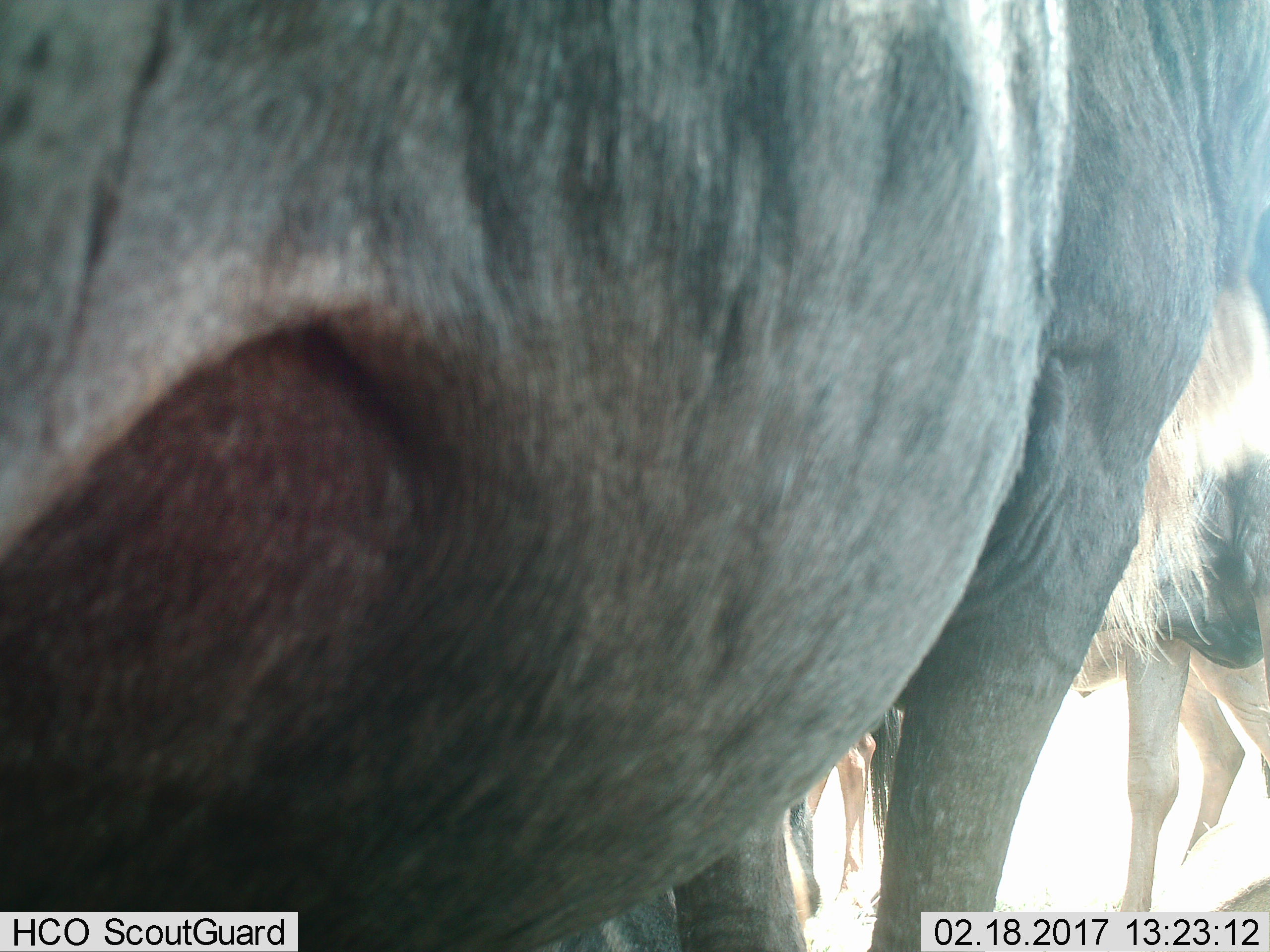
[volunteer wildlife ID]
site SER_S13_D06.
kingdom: Animalia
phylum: Chordata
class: Mammalia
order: Artiodactyla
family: Bovidae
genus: Connochaetes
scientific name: Connochaetes taurinus taurinus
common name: blue wildebeest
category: wildebeestblue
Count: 3.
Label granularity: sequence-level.